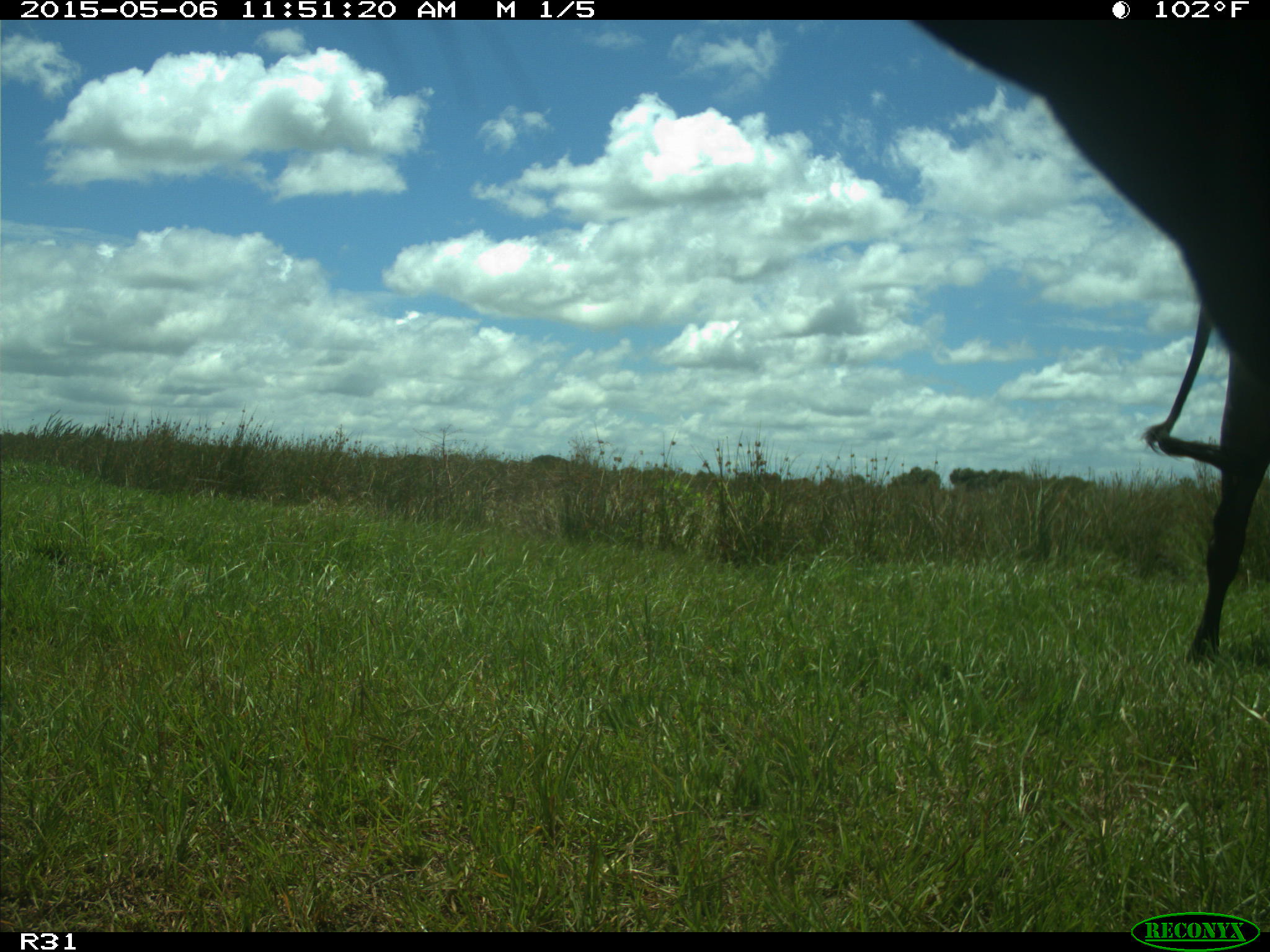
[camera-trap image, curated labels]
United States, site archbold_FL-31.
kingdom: Animalia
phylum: Chordata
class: Mammalia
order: Artiodactyla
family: Bovidae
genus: Bos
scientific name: Bos taurus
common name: domestic cow